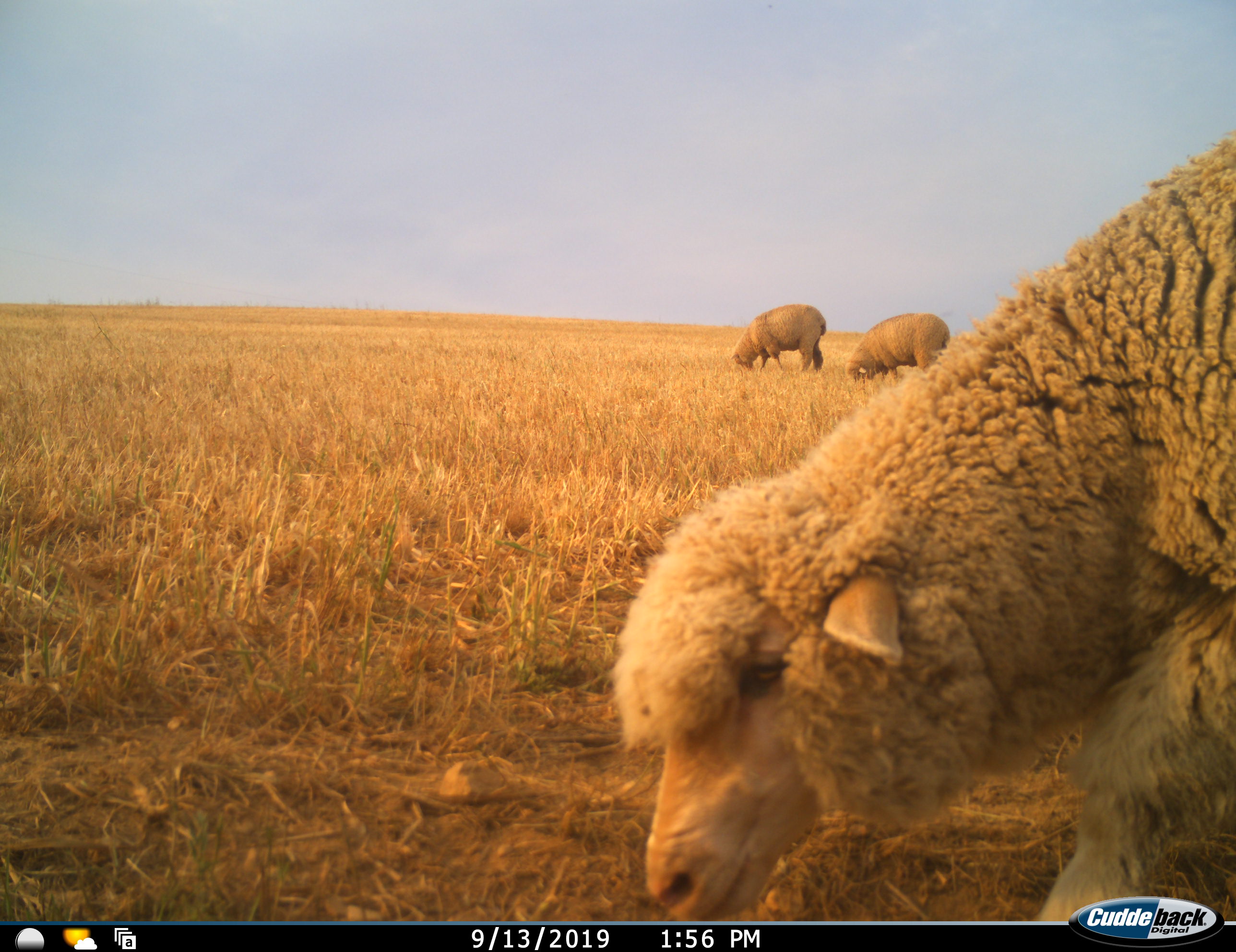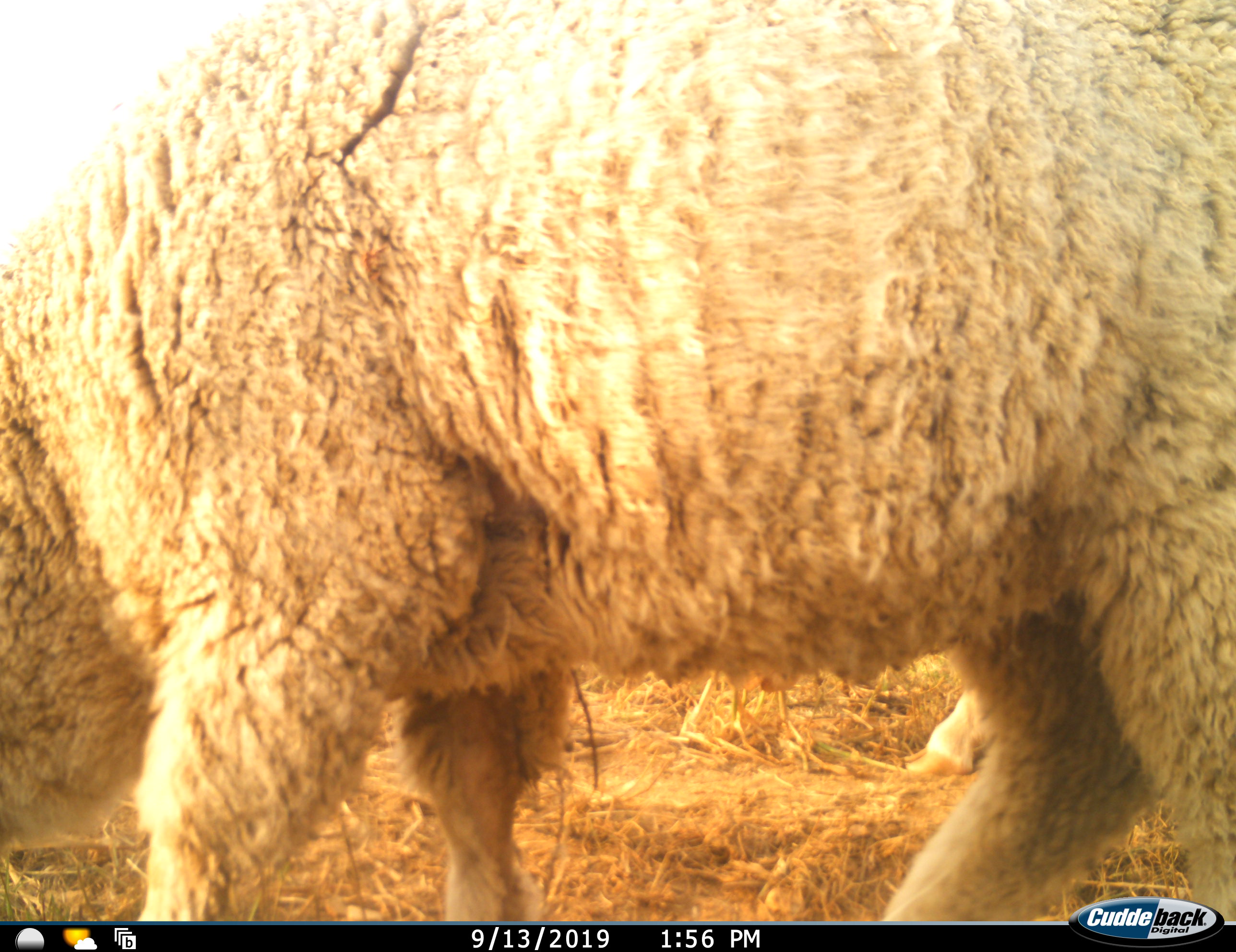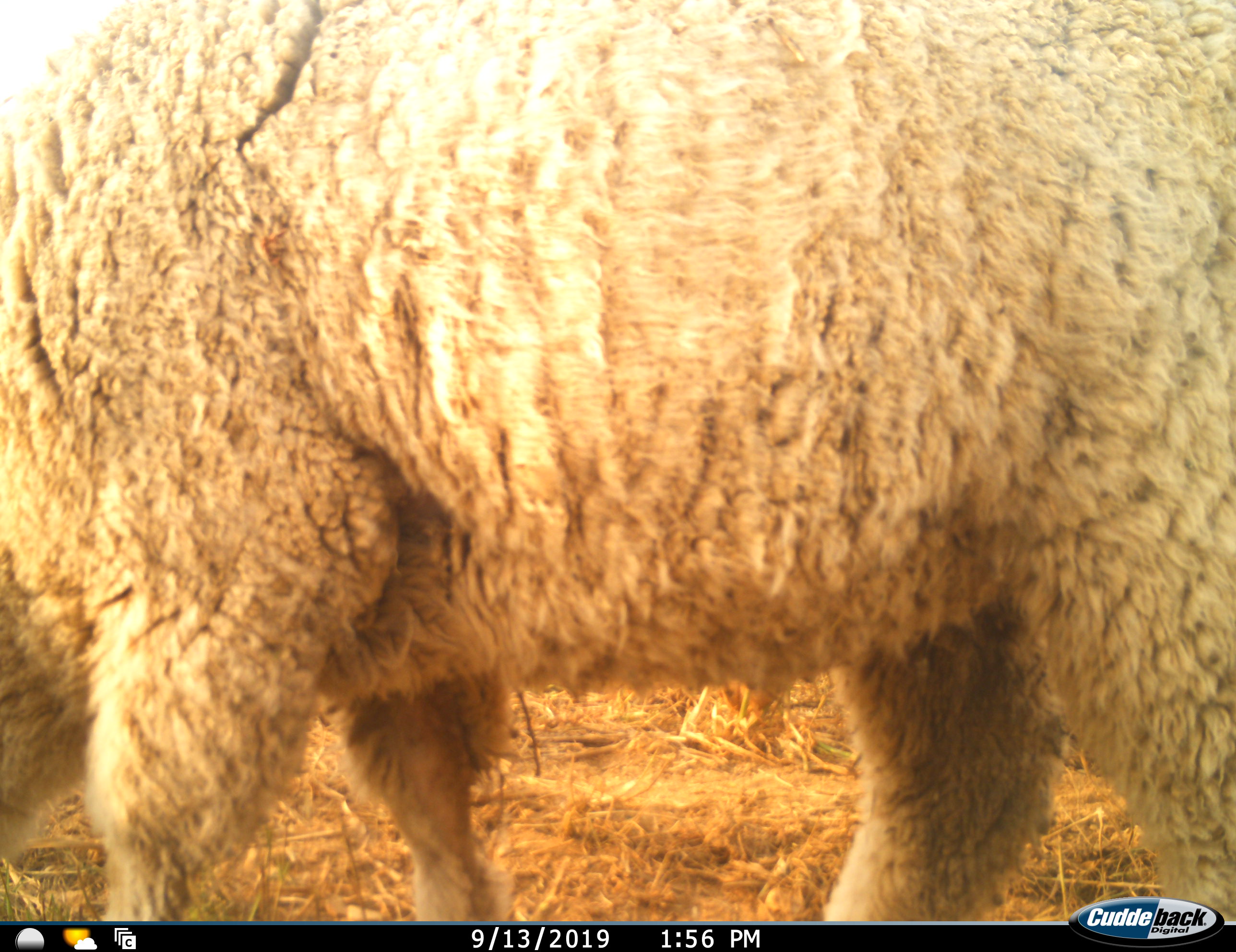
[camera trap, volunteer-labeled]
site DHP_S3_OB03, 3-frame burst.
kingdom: Animalia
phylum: Chordata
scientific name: Vertebrata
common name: domestic animal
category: domesticanimal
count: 3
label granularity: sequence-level